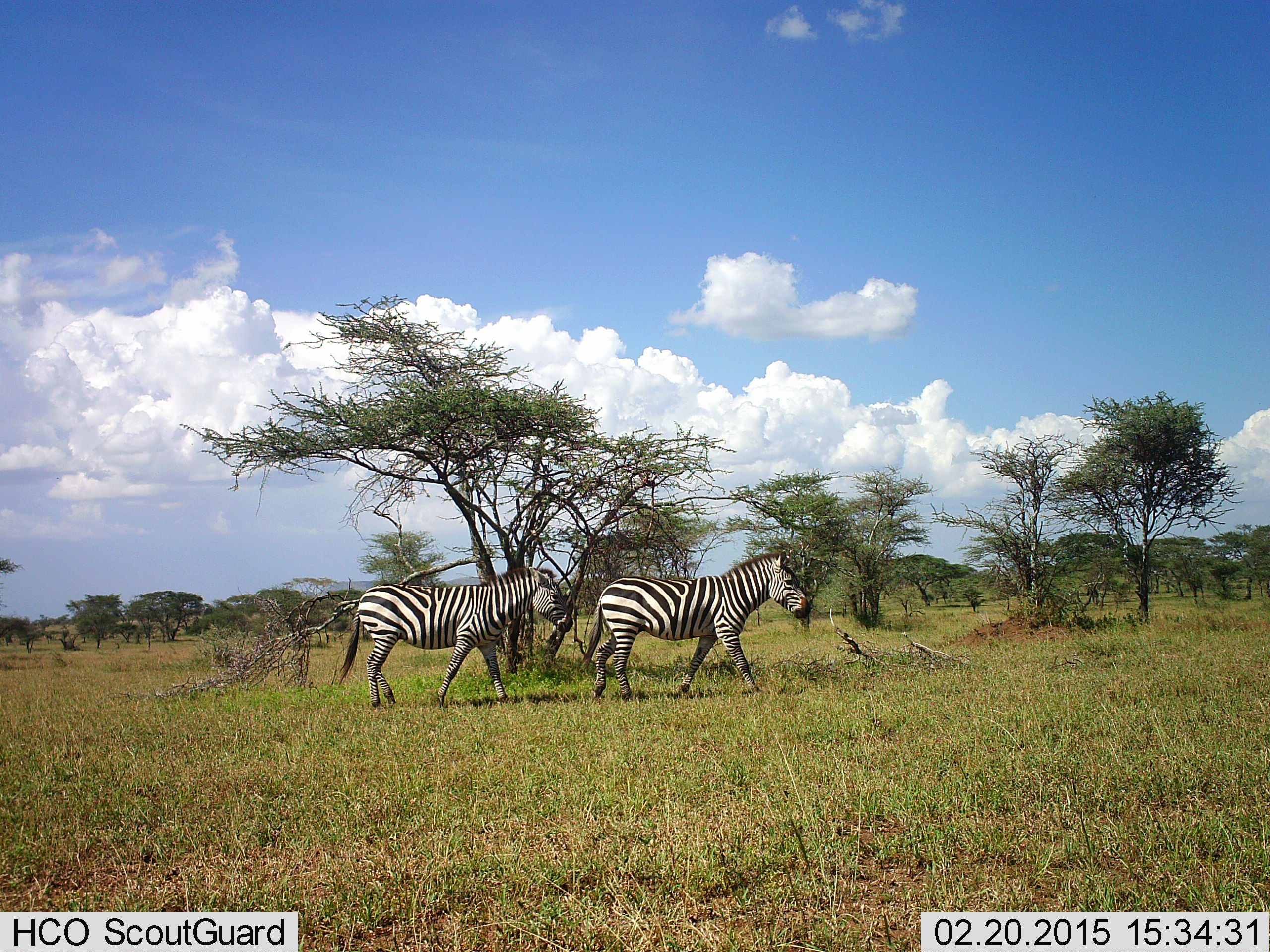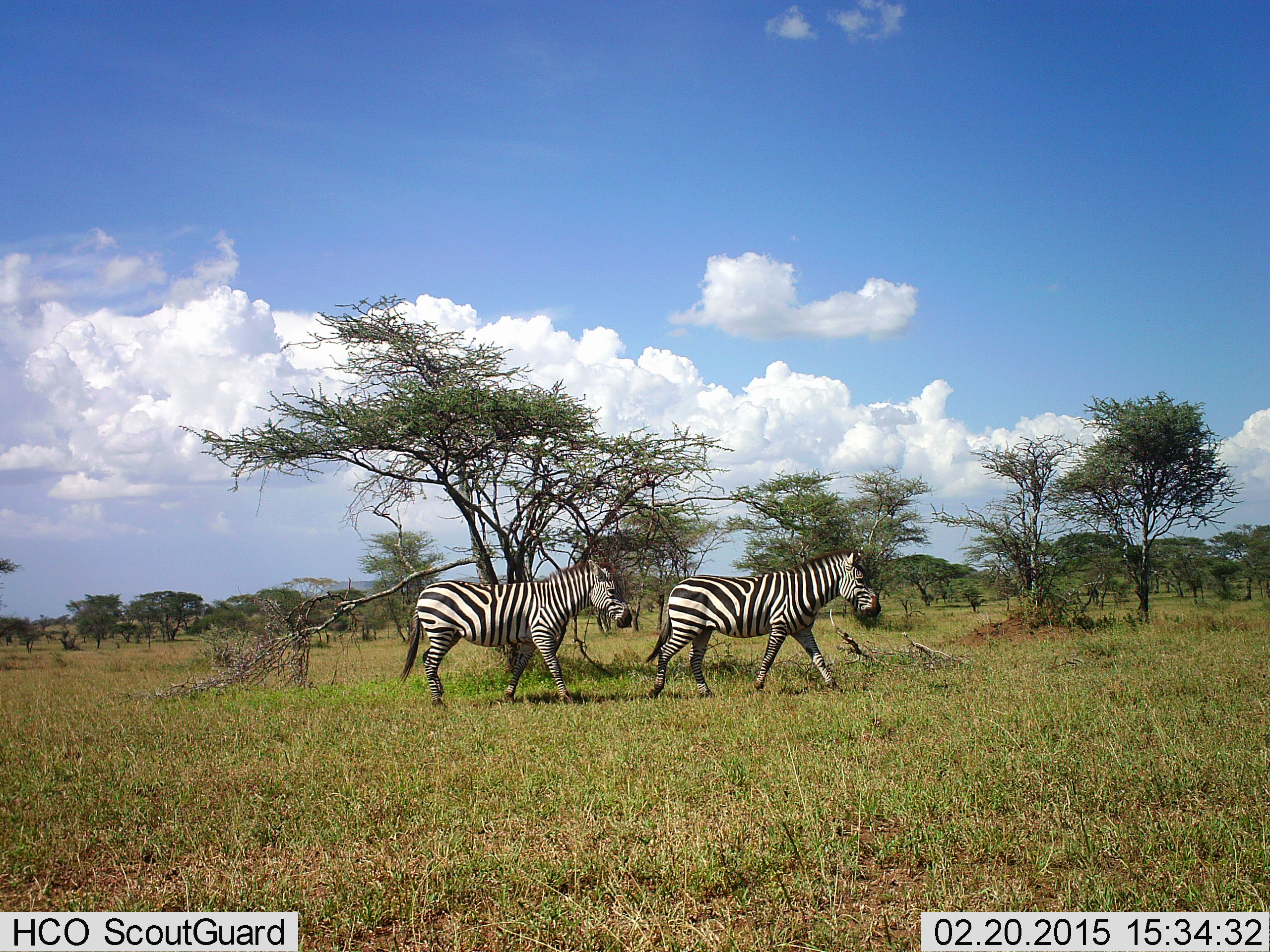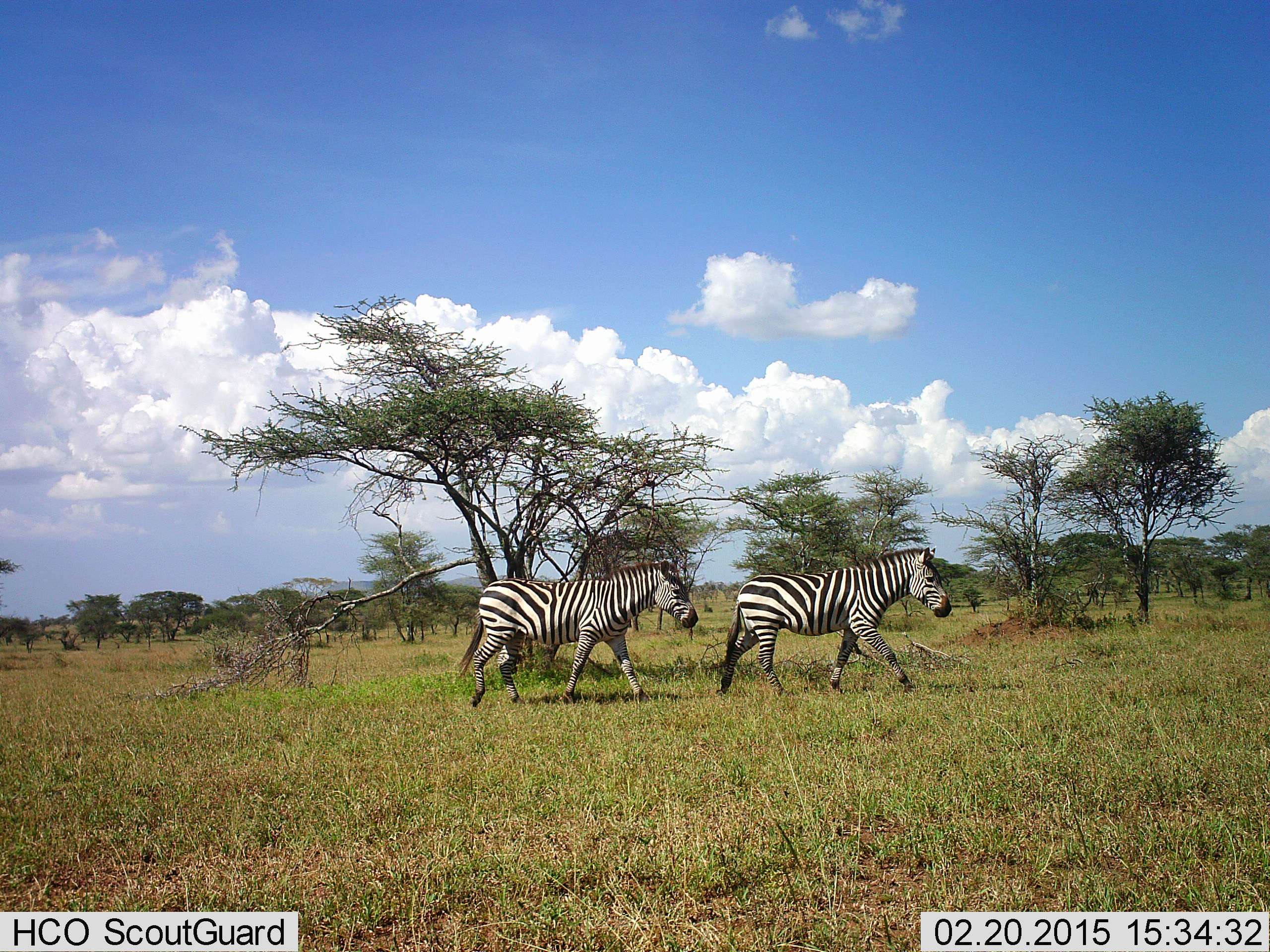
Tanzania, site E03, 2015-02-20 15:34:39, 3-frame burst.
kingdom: Animalia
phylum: Chordata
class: Mammalia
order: Perissodactyla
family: Equidae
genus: Equus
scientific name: Equus quagga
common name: plains zebra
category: zebra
Zebra (plains zebra) (Equus quagga), count 2. Behavior (volunteer vote fractions): standing 0%, resting 0%, moving 100%, interacting 0%. Young present (vote fraction): 0%. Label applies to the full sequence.